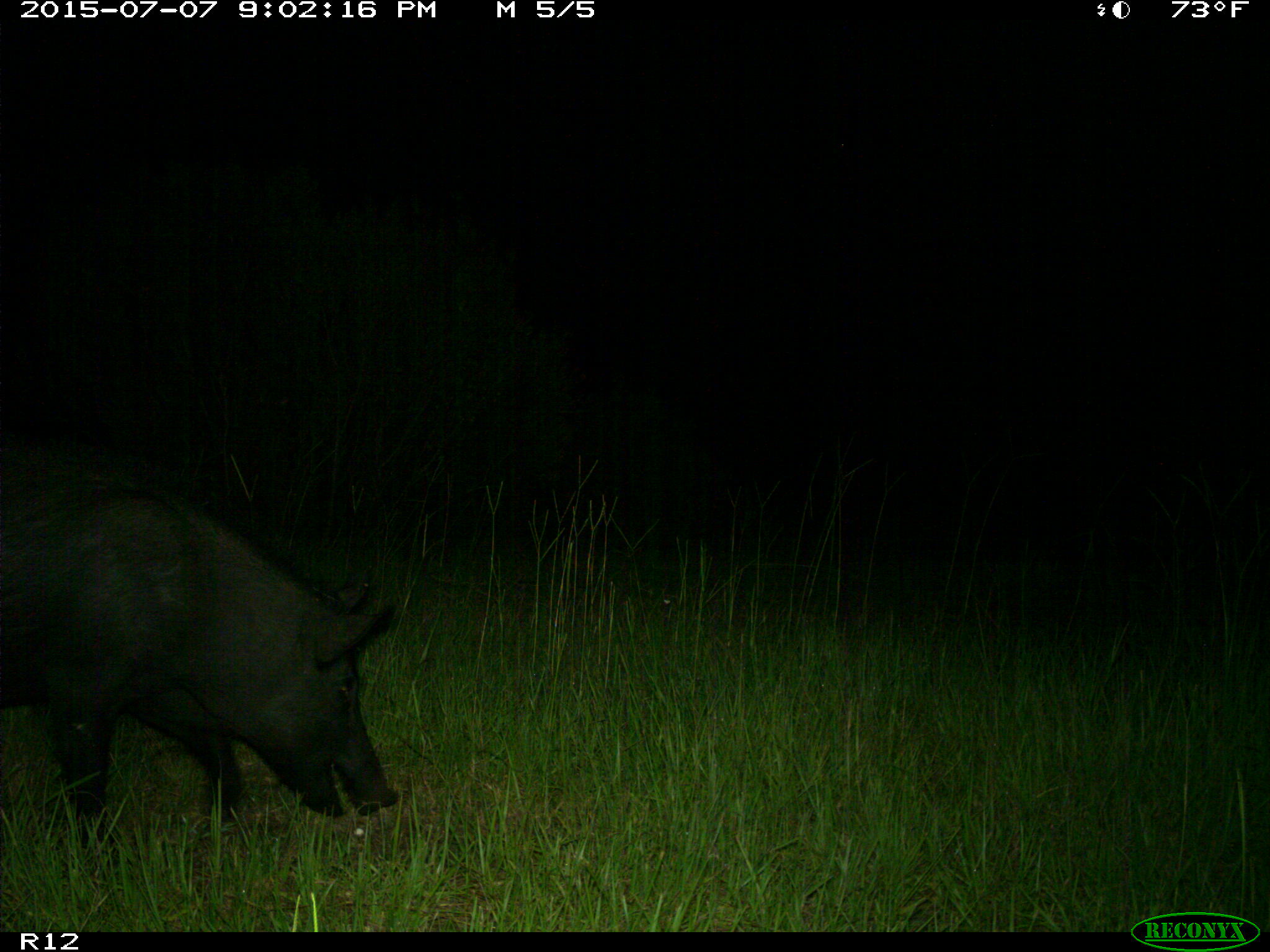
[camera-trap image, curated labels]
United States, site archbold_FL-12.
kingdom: Animalia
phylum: Chordata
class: Mammalia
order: Artiodactyla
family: Suidae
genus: Sus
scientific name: Sus scrofa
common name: wild boar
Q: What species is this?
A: Sus scrofa (wild boar).